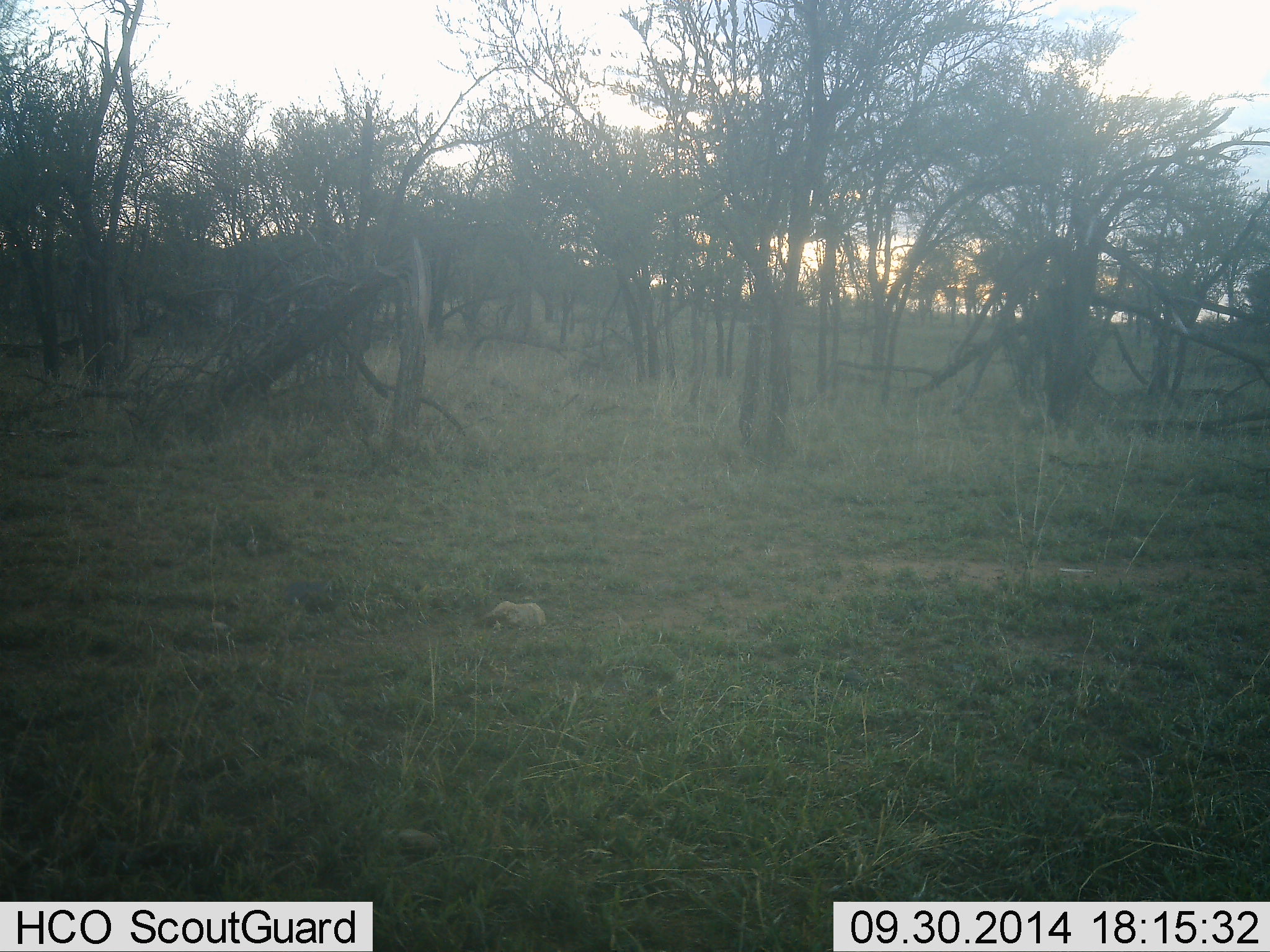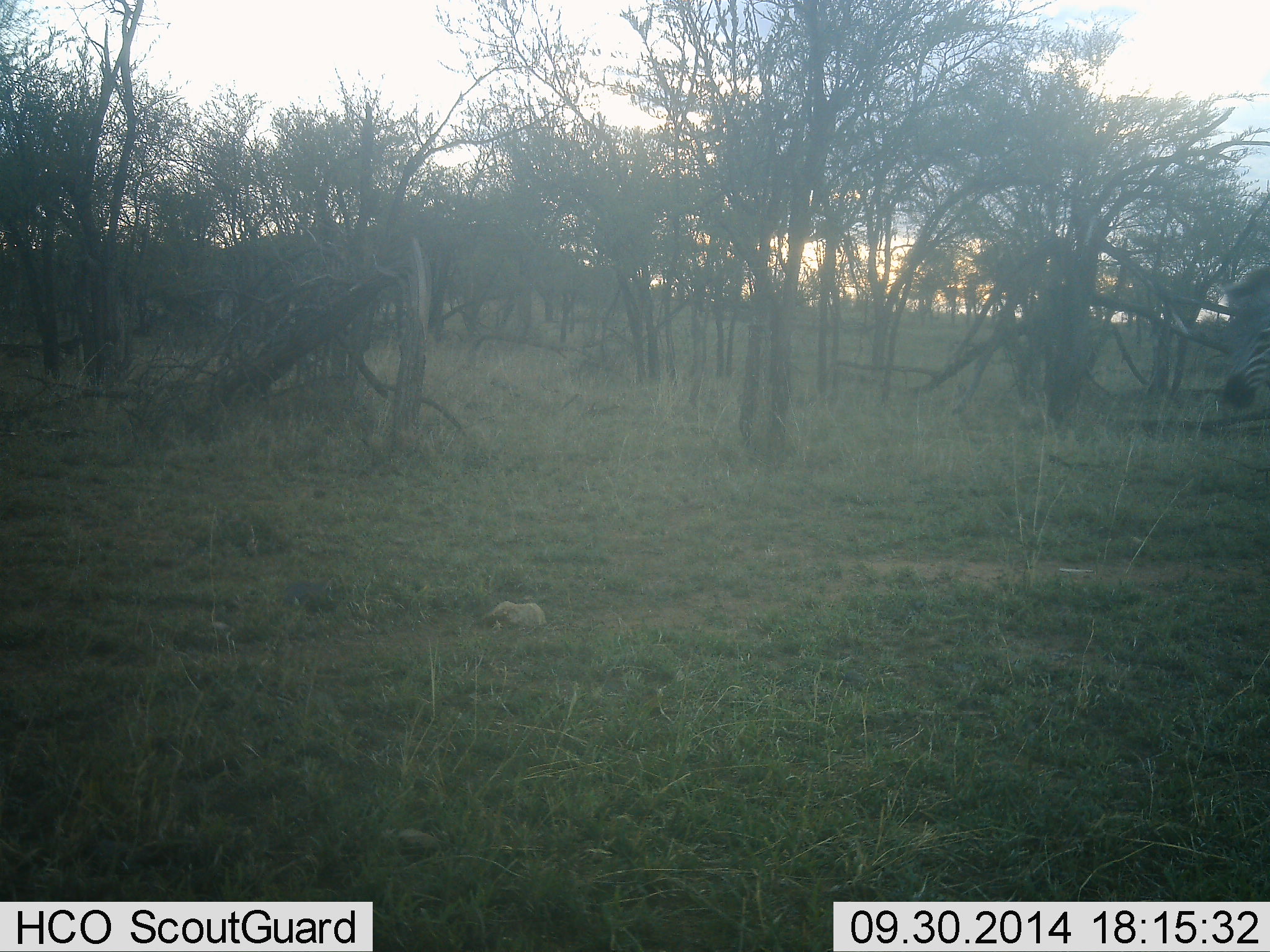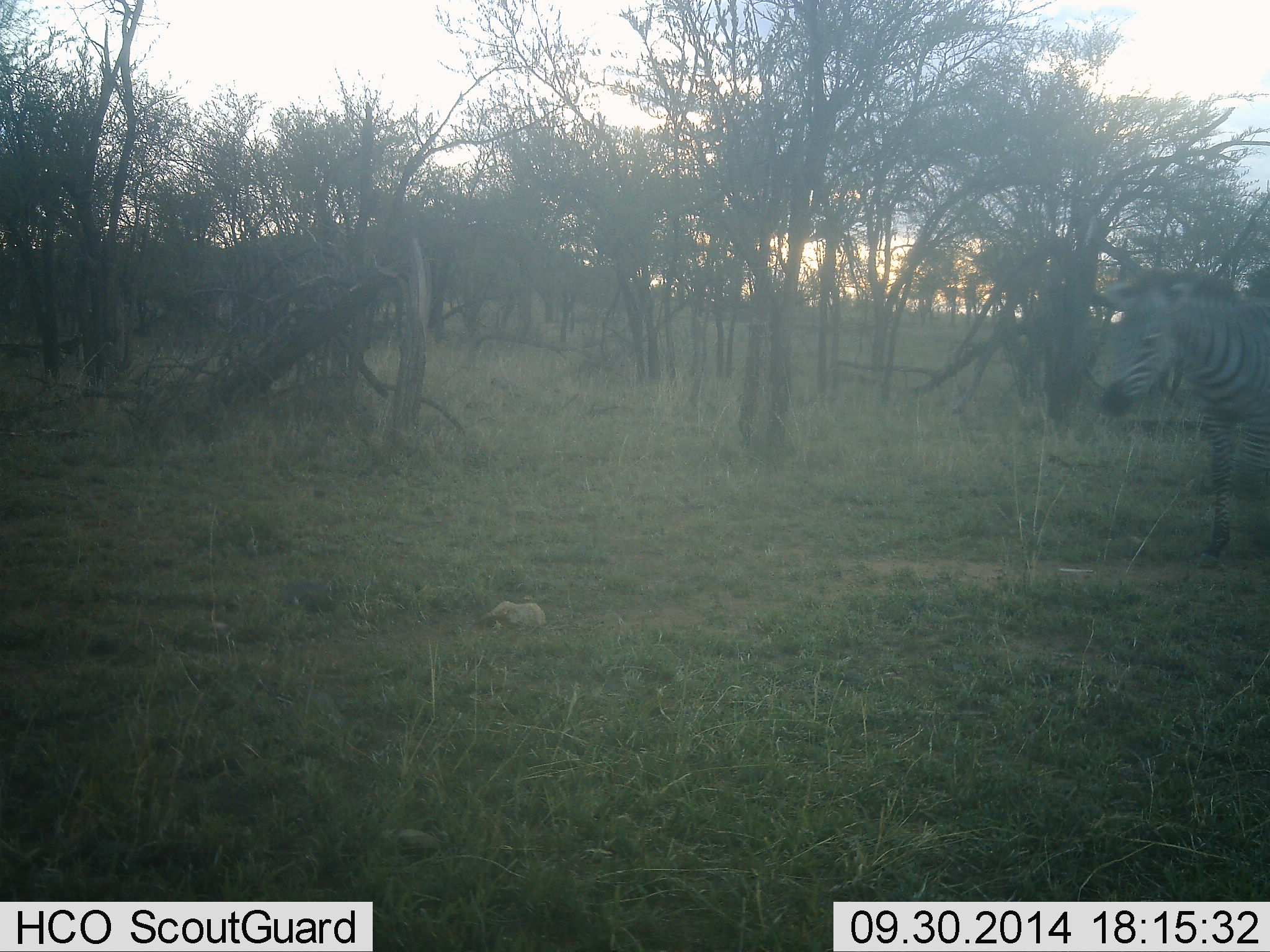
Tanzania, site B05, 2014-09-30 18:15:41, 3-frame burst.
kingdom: Animalia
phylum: Chordata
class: Mammalia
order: Perissodactyla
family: Equidae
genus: Equus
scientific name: Equus quagga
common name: plains zebra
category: zebra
Zebra (plains zebra) (Equus quagga), count 1. Behavior (volunteer vote fractions): standing 10%, resting 0%, moving 100%, interacting 0%. Young present (vote fraction): 0%. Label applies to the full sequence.